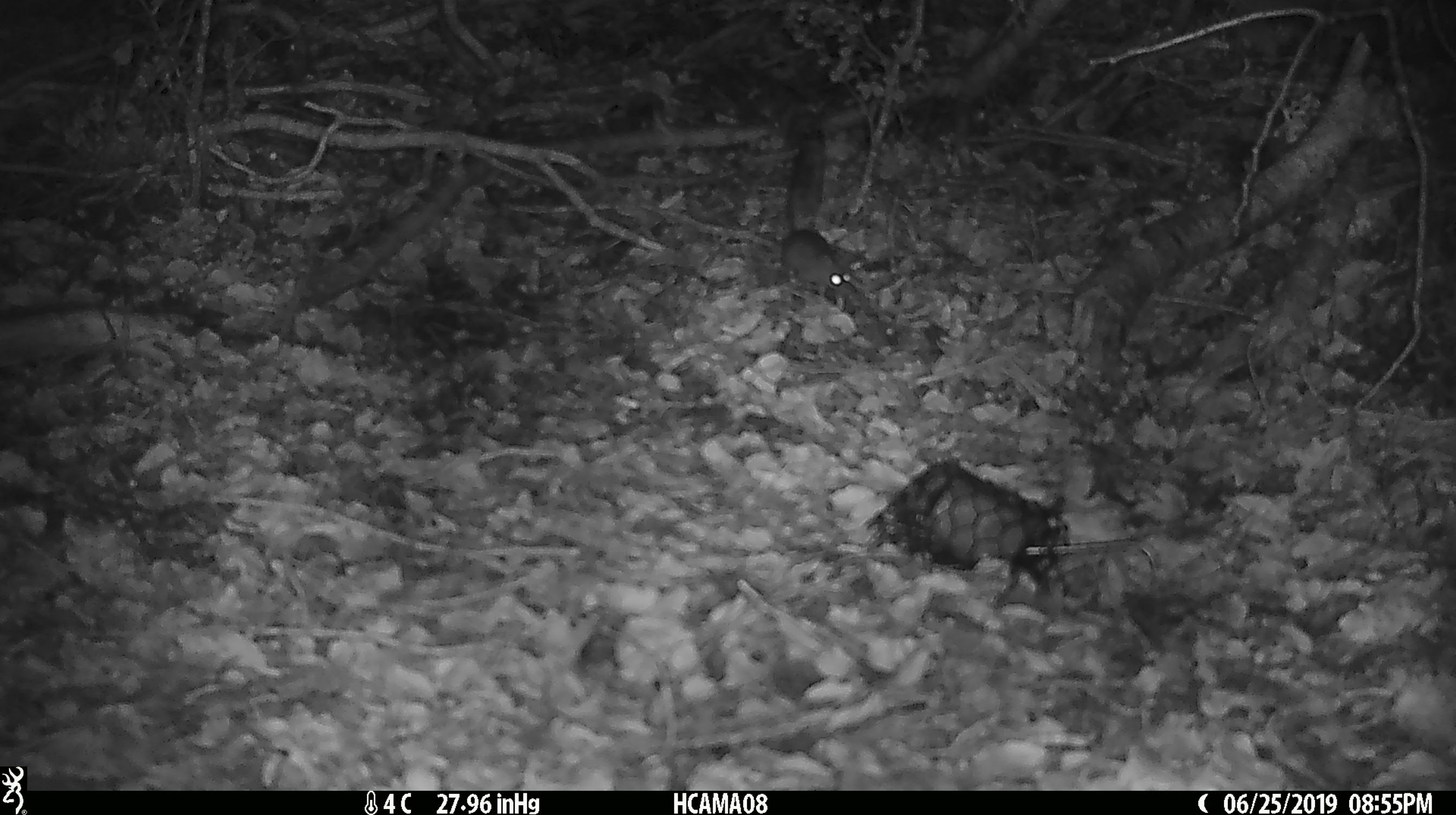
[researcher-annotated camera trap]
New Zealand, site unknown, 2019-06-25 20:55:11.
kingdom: Animalia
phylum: Chordata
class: Mammalia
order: Rodentia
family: Muridae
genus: Mus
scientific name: Mus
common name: mouse